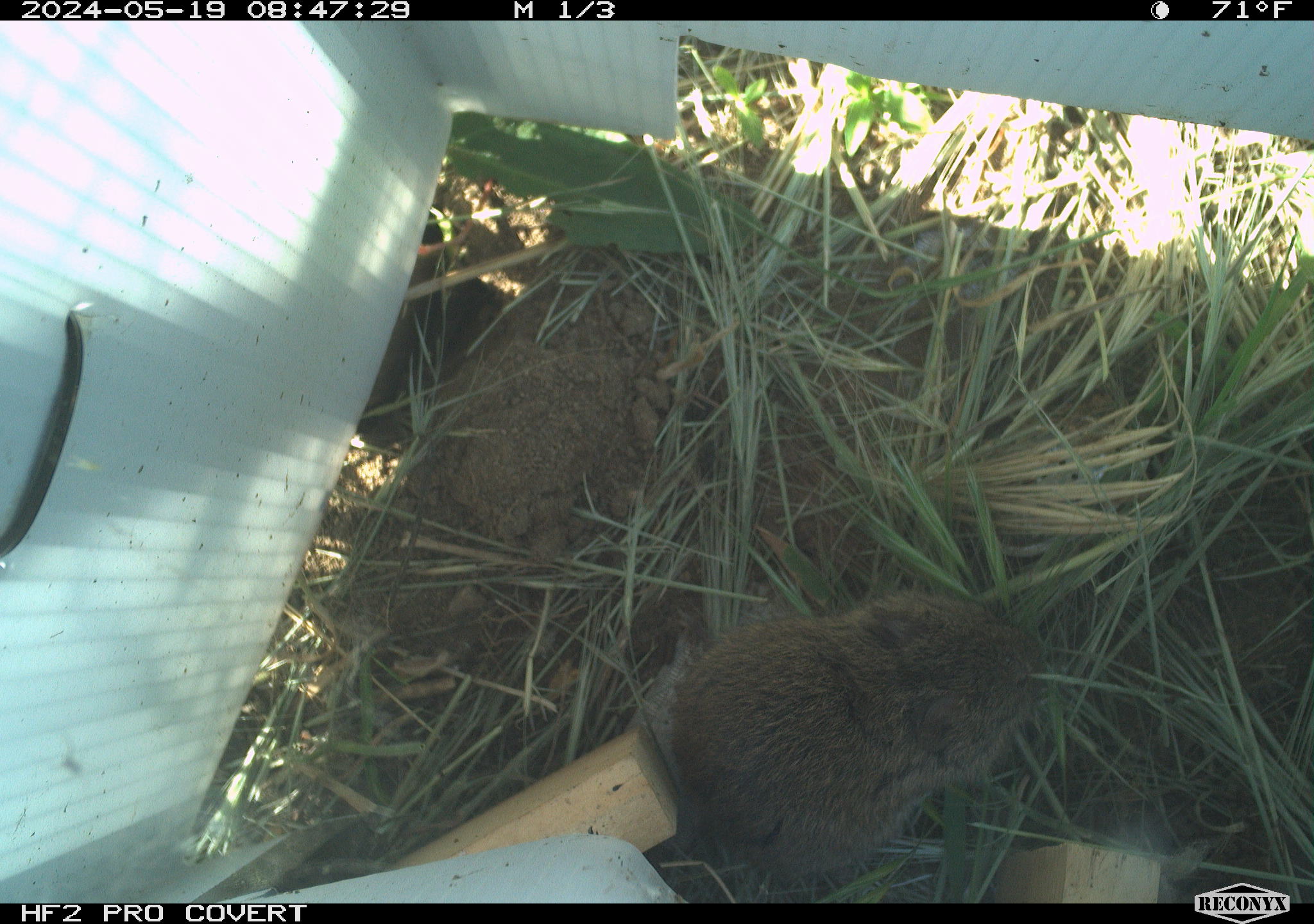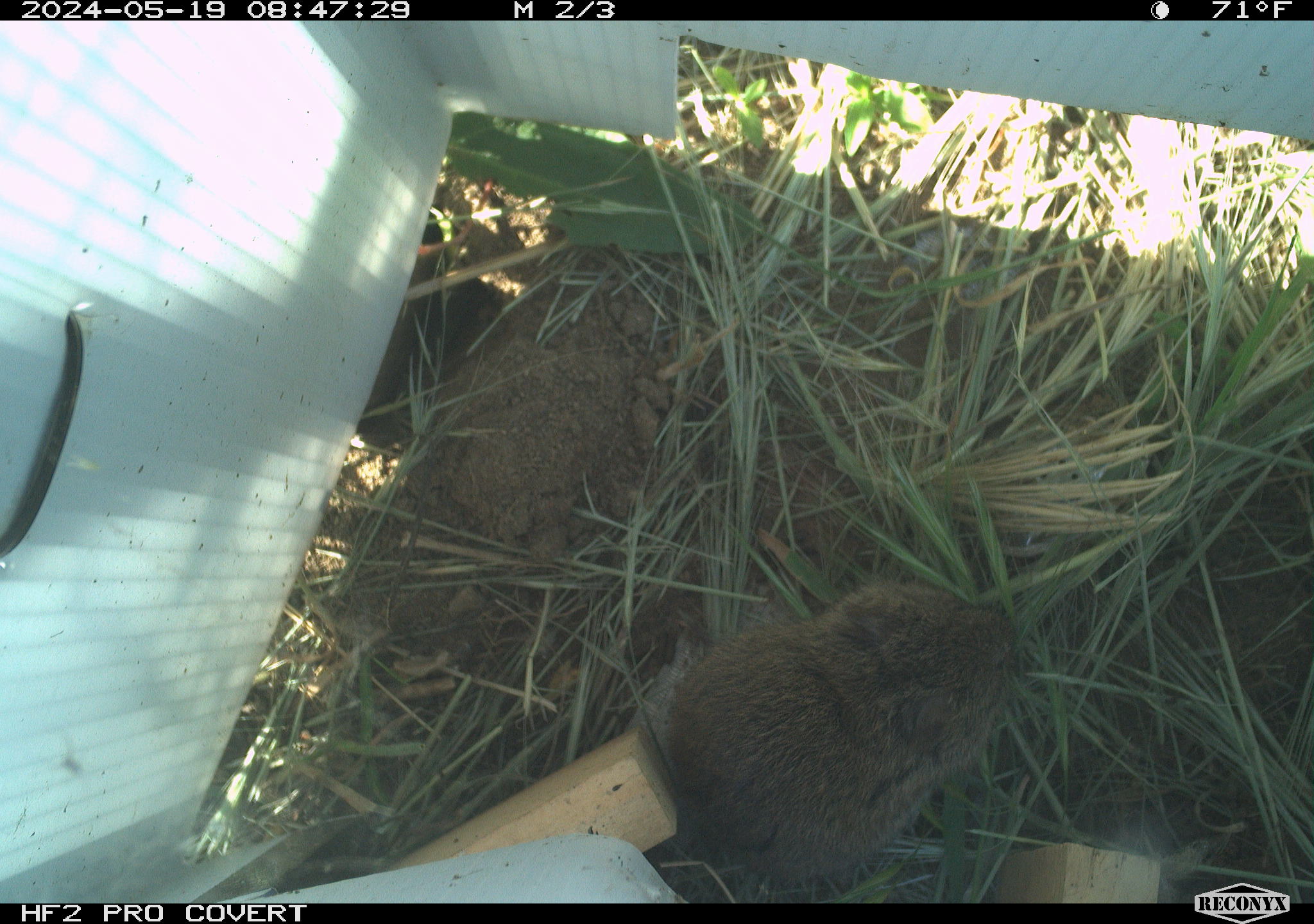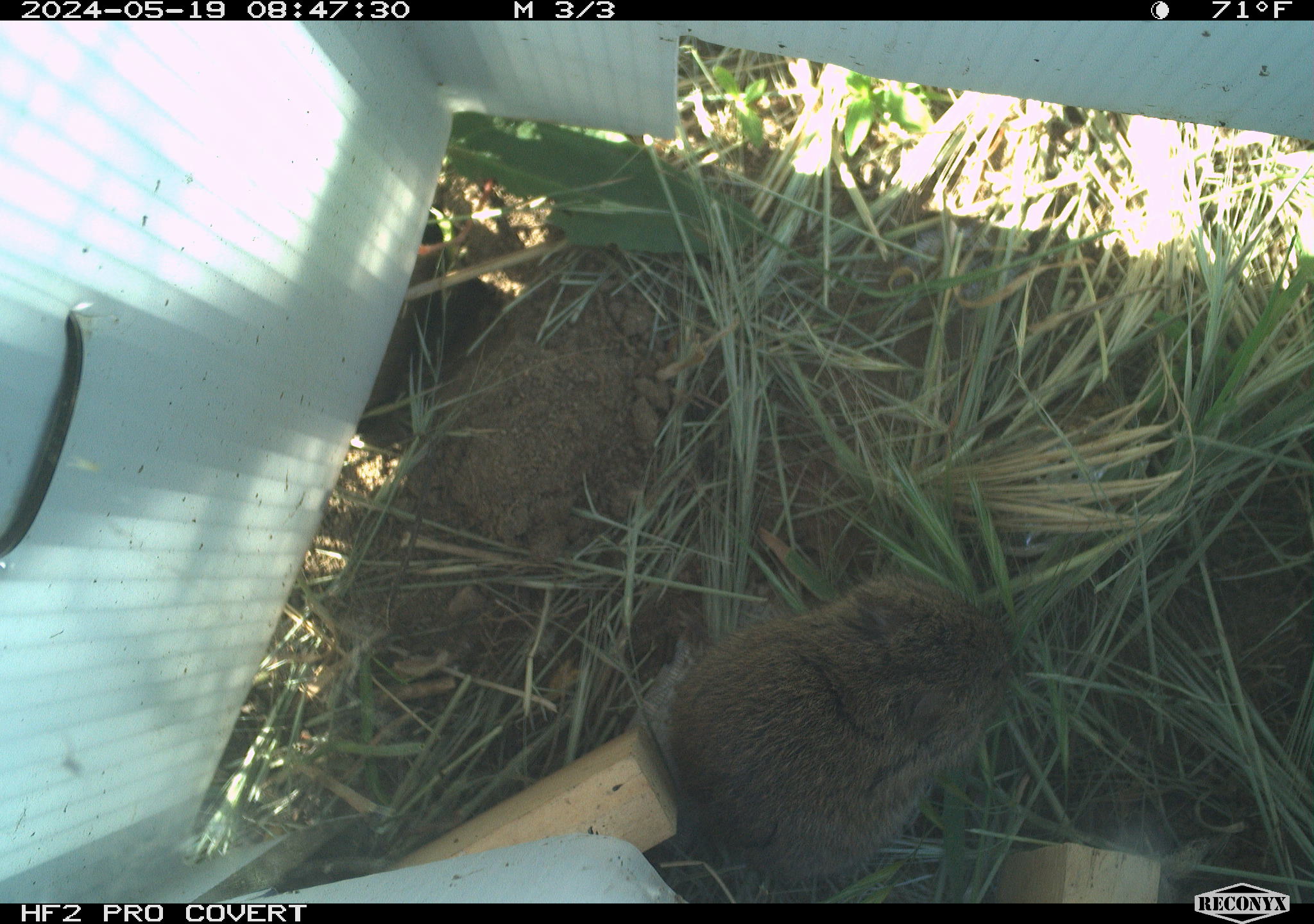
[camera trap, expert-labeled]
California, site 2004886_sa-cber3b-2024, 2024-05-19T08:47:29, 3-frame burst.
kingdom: Animalia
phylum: Chordata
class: Mammalia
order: Rodentia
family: Cricetidae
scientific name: Arvicolinae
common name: voles, lemmings, and muskrats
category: arvicolinae subfamily